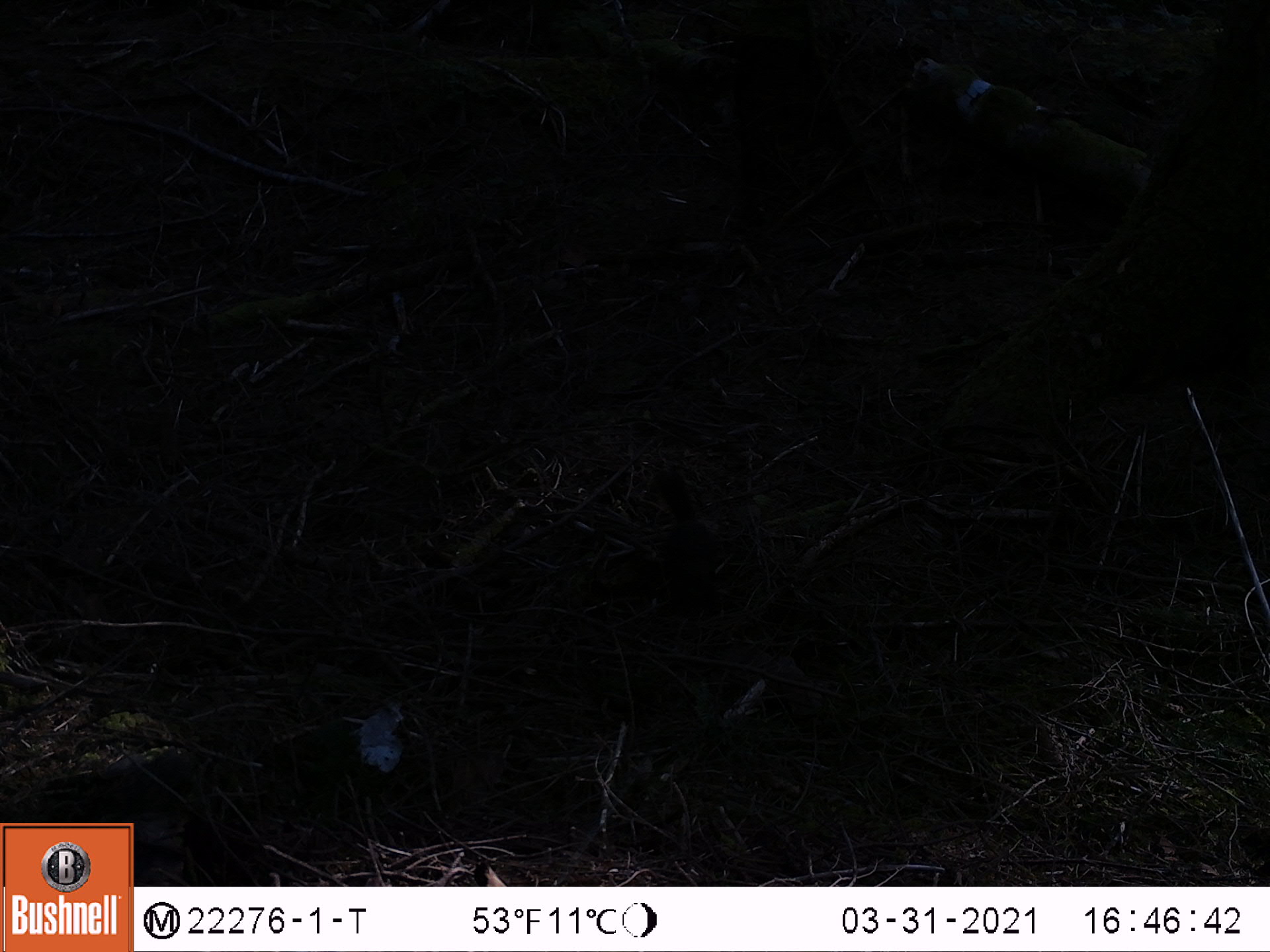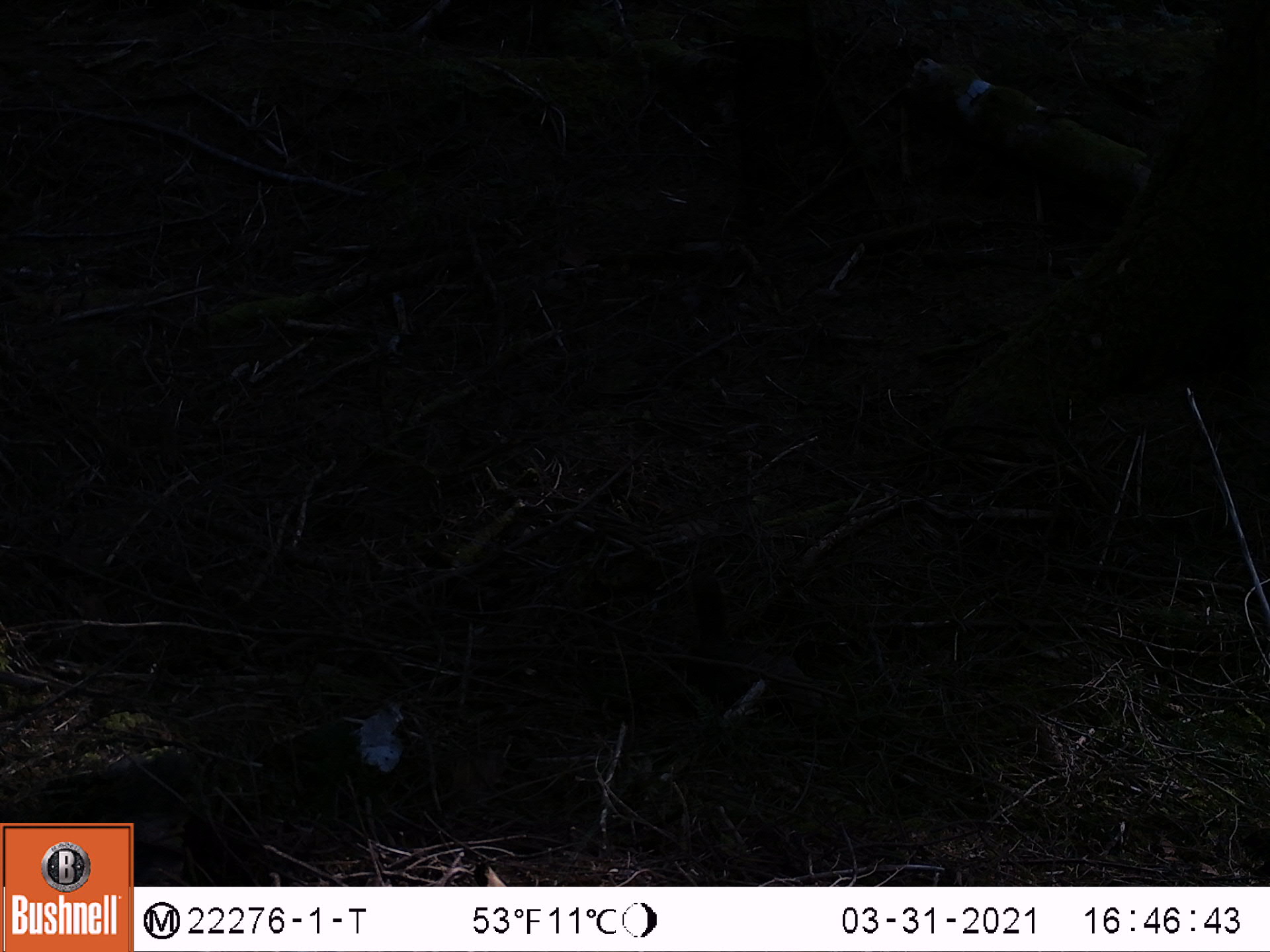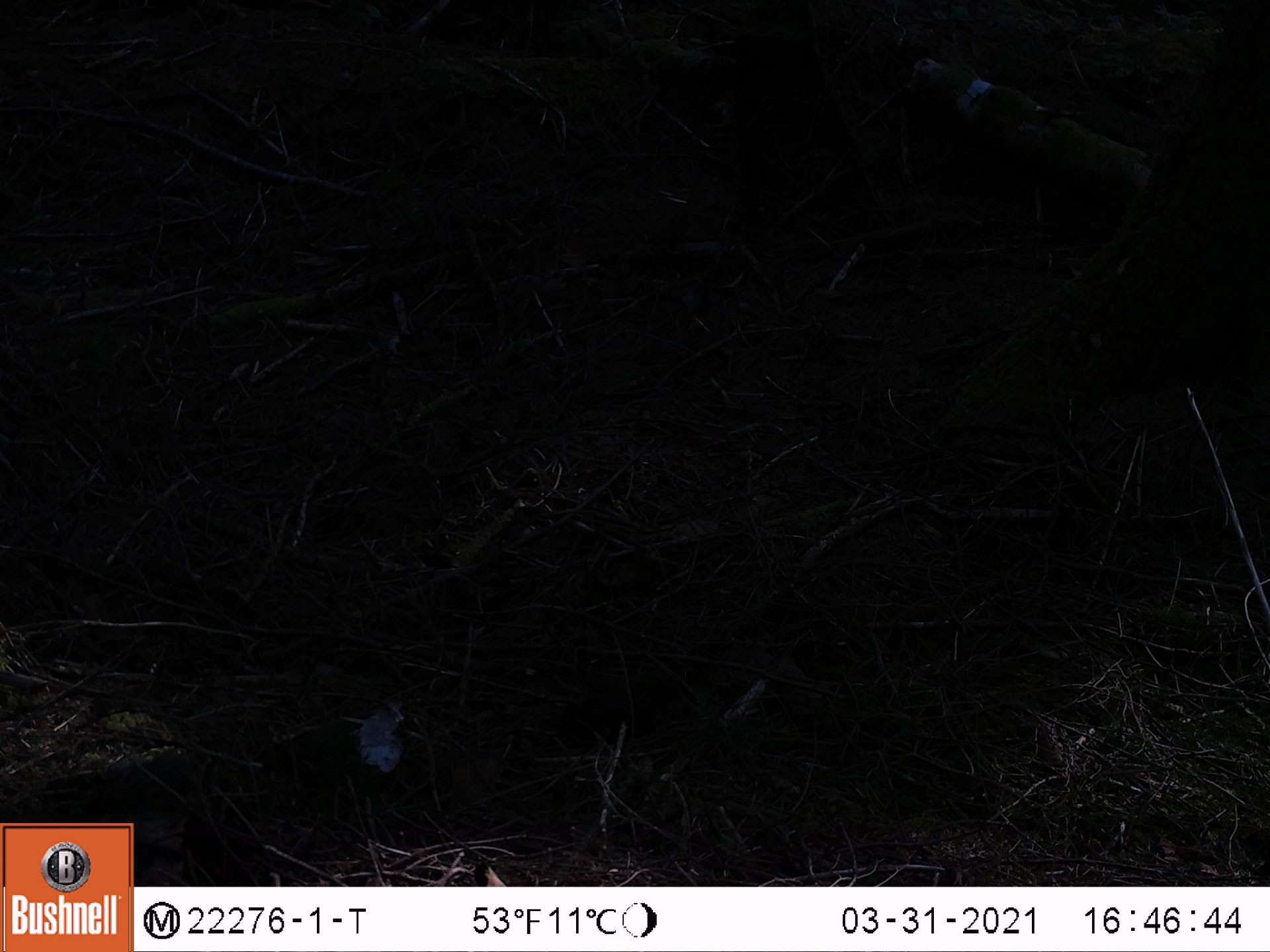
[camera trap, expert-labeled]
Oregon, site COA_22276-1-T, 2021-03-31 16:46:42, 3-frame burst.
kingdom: Animalia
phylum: Chordata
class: Mammalia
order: Rodentia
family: Sciuridae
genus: Tamiasciurus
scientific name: Tamiasciurus douglasii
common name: douglas squirrel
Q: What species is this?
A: Douglas squirrel (Tamiasciurus douglasii).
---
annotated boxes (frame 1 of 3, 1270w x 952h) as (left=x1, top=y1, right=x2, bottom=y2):
douglas squirrel: (left=619, top=435, right=776, bottom=656)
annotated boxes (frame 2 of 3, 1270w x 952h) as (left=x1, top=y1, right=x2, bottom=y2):
douglas squirrel: (left=627, top=512, right=823, bottom=777)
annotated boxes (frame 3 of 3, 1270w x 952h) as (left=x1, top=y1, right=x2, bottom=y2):
douglas squirrel: (left=529, top=625, right=750, bottom=779)